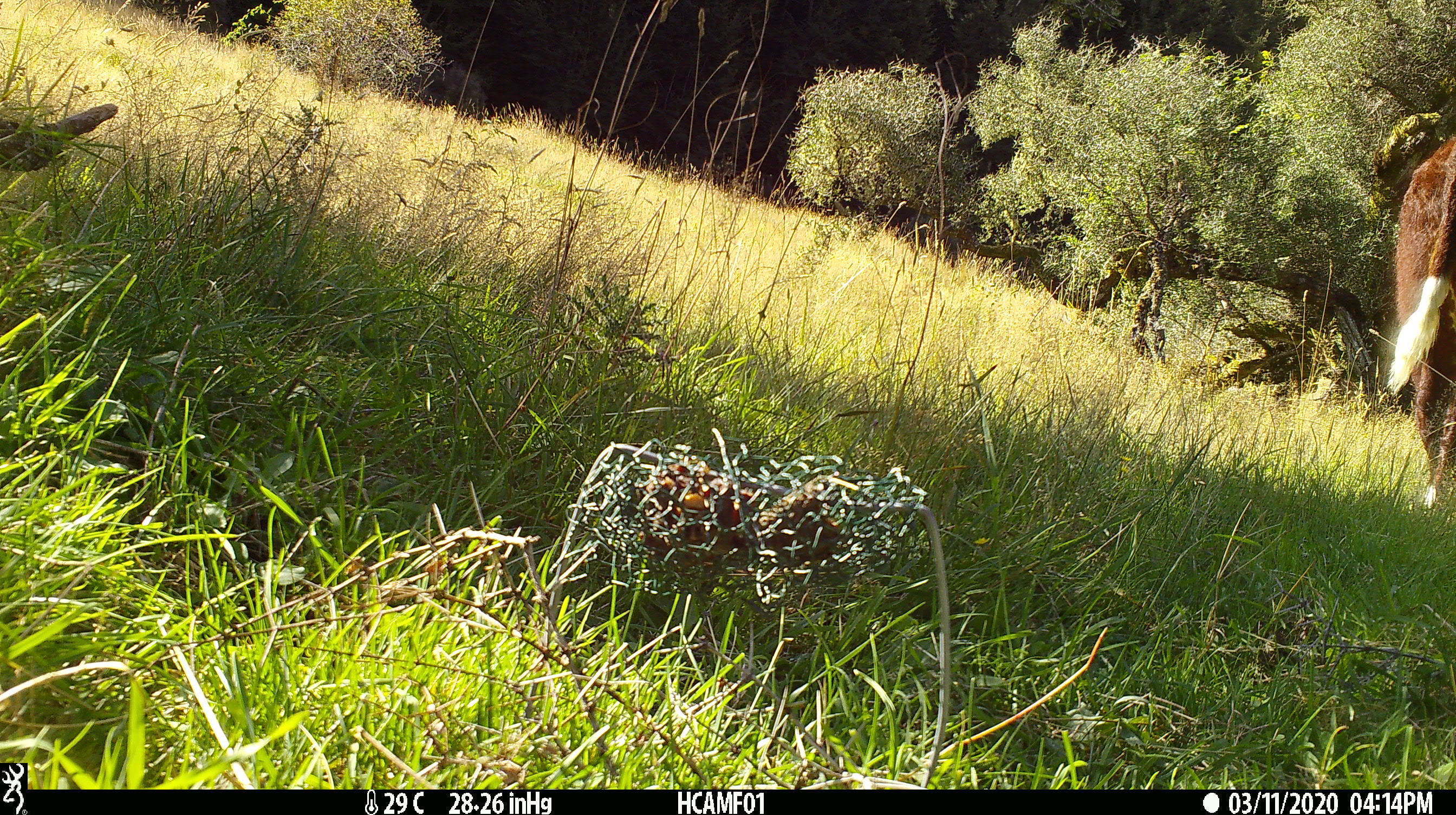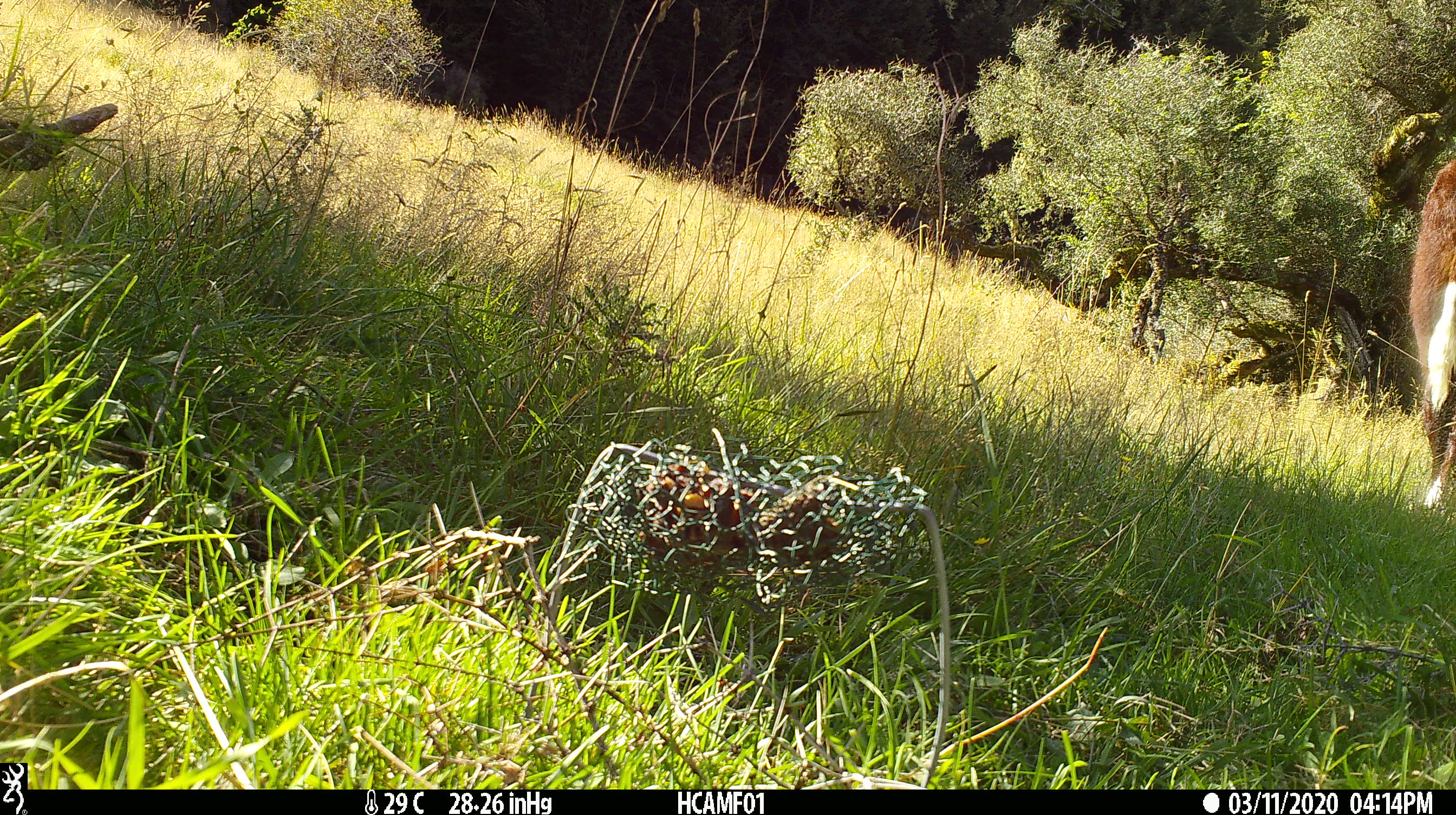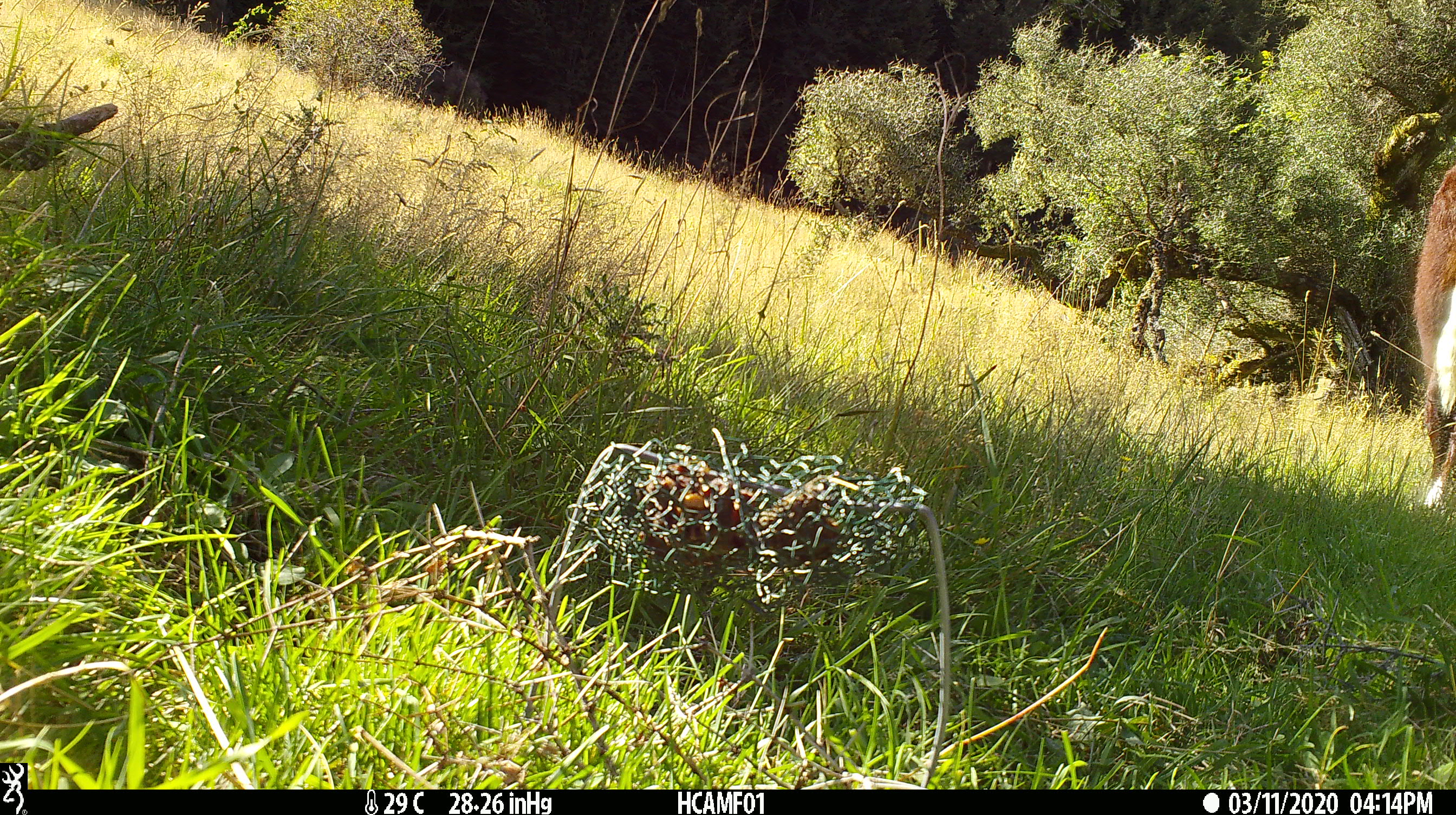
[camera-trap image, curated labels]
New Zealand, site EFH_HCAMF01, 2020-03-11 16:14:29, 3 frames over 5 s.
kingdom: Animalia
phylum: Chordata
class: Mammalia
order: Artiodactyla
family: Bovidae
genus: Bos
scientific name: Bos taurus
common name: domestic cow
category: cow